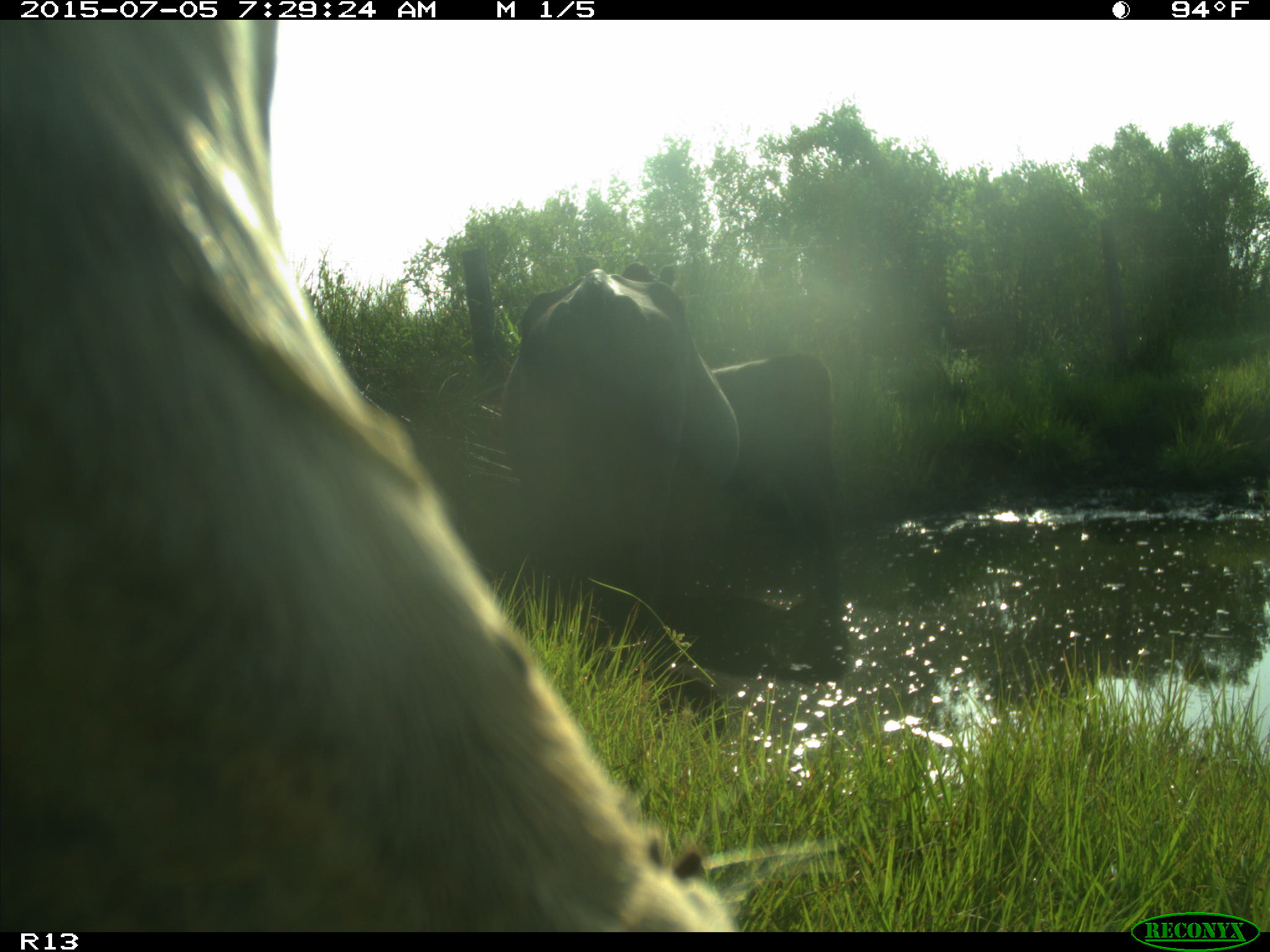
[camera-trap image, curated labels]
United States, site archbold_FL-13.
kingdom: Animalia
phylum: Chordata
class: Mammalia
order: Artiodactyla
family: Bovidae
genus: Bos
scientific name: Bos taurus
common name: domestic cow